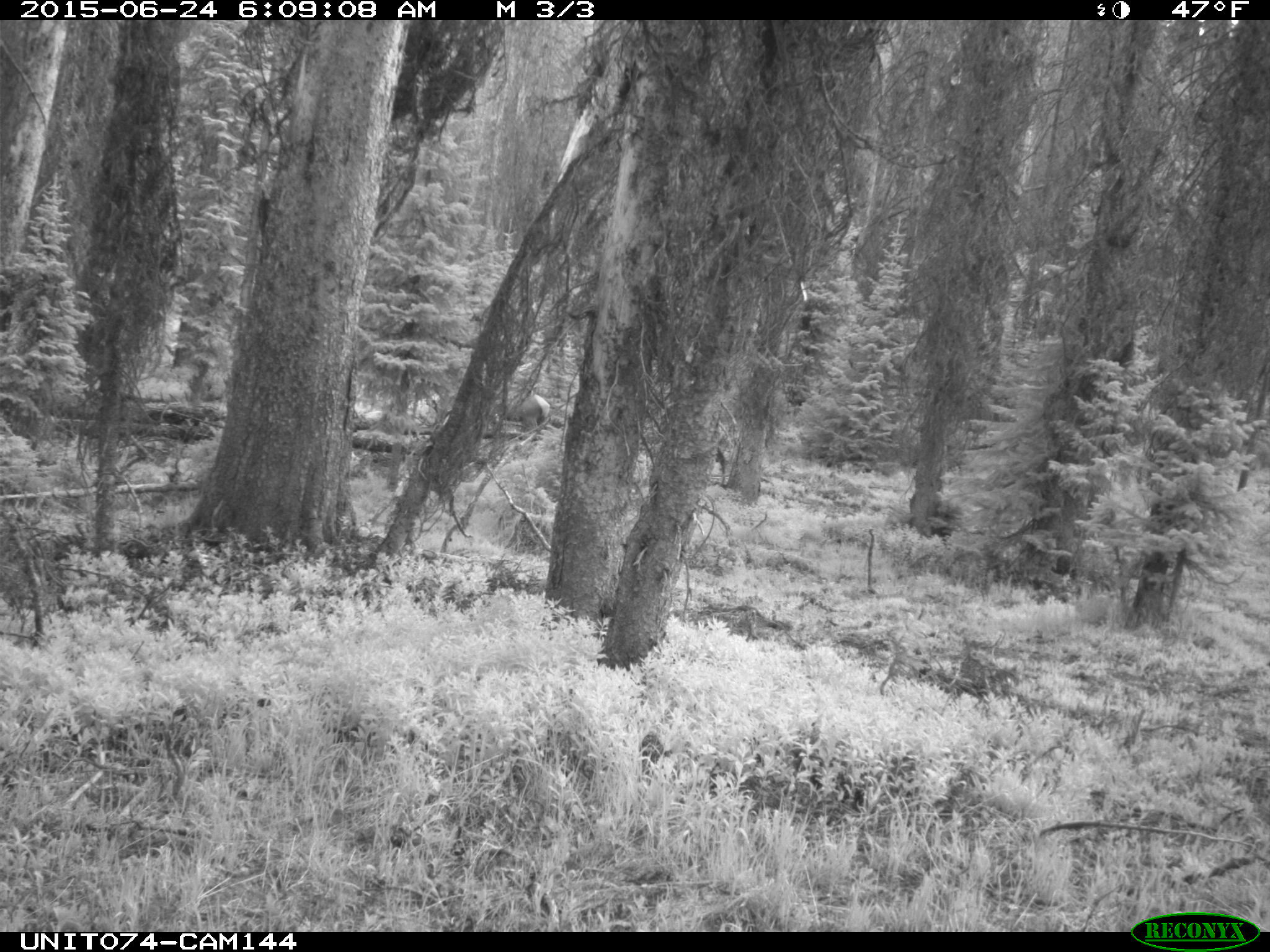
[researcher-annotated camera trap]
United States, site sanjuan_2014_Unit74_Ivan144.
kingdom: Animalia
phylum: Chordata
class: Mammalia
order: Artiodactyla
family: Cervidae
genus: Cervus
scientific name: Cervus elaphus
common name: red deer